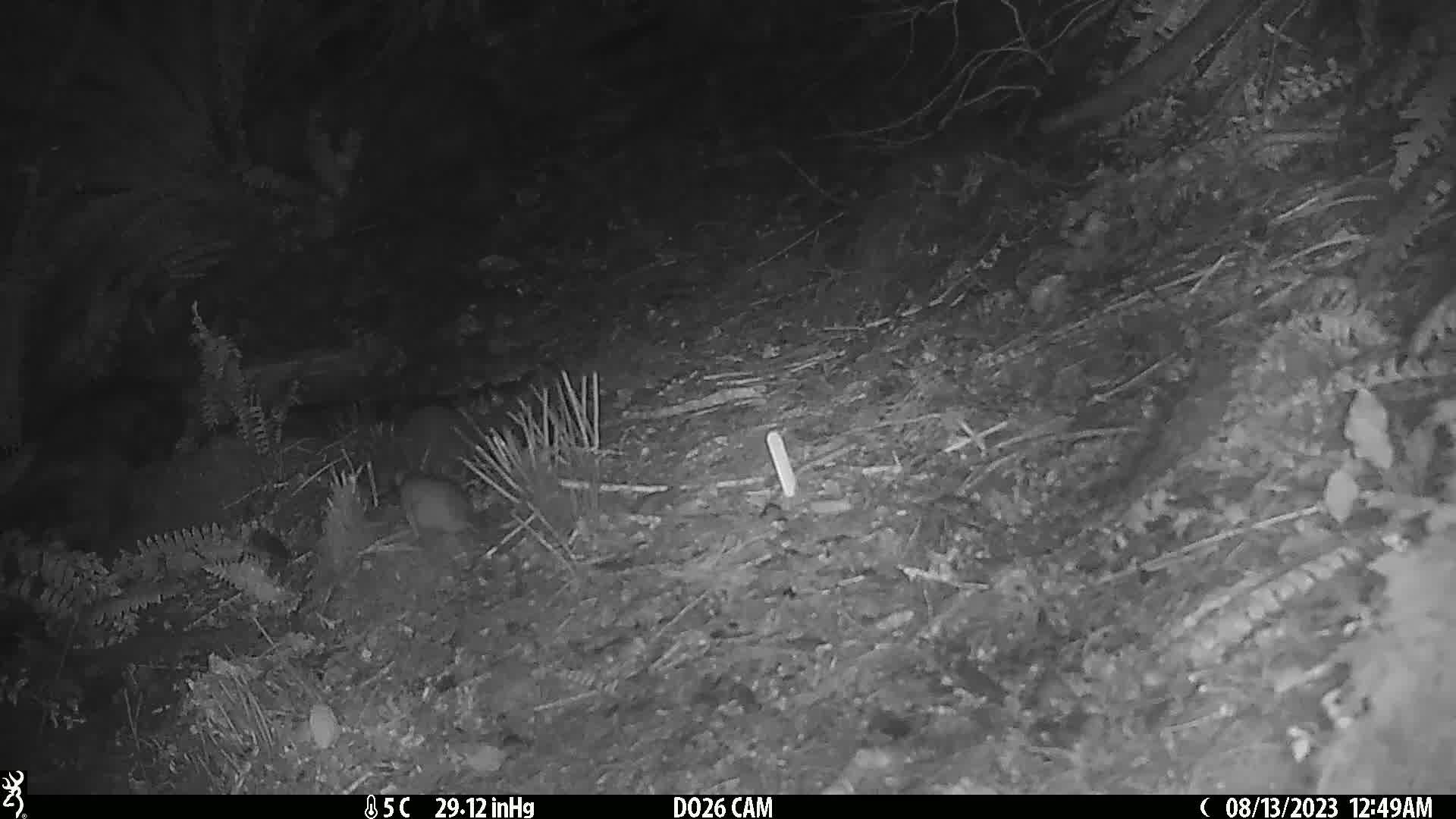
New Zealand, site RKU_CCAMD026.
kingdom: Animalia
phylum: Chordata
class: Mammalia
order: Rodentia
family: Muridae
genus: Rattus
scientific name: Rattus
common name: rat